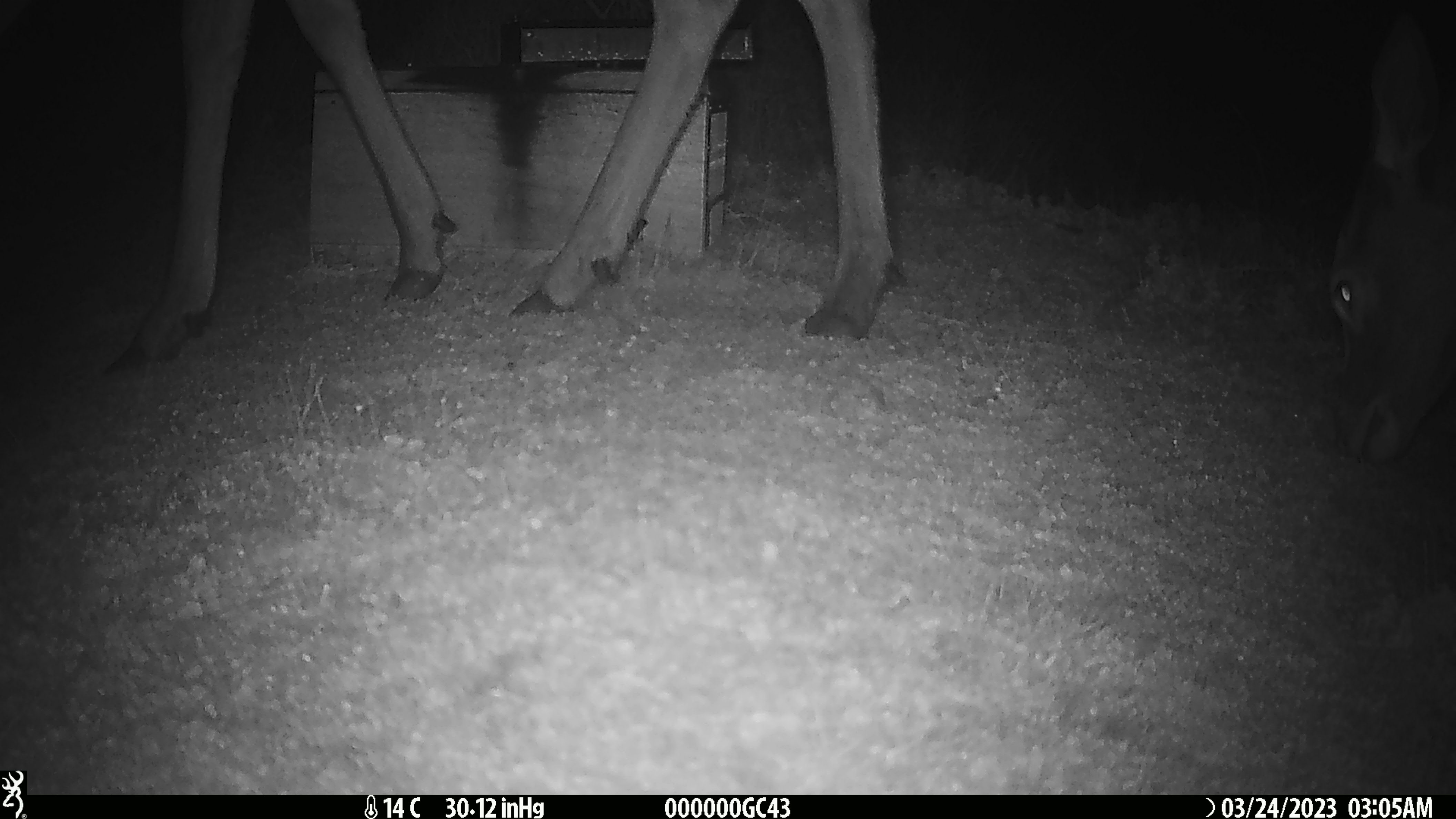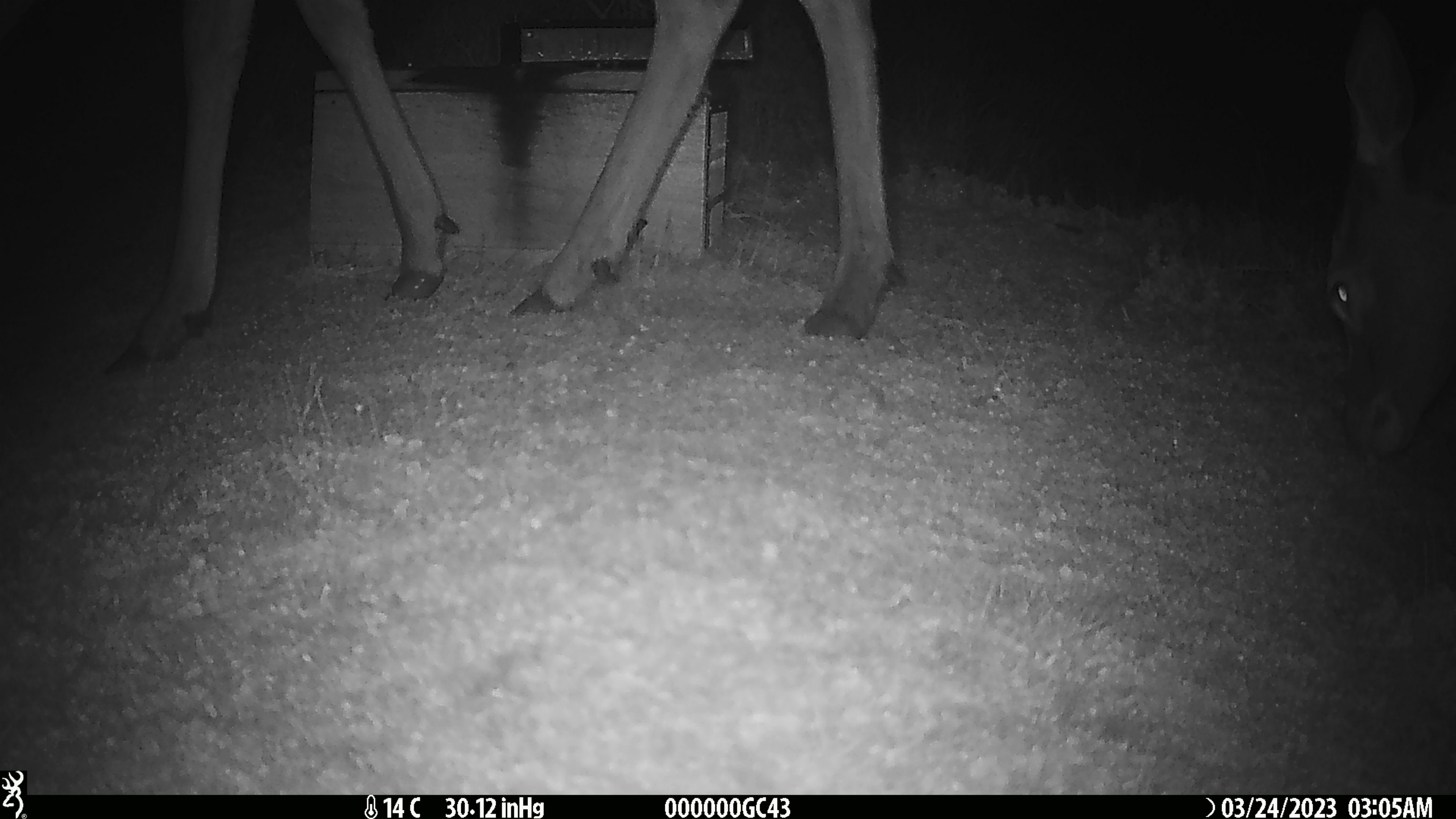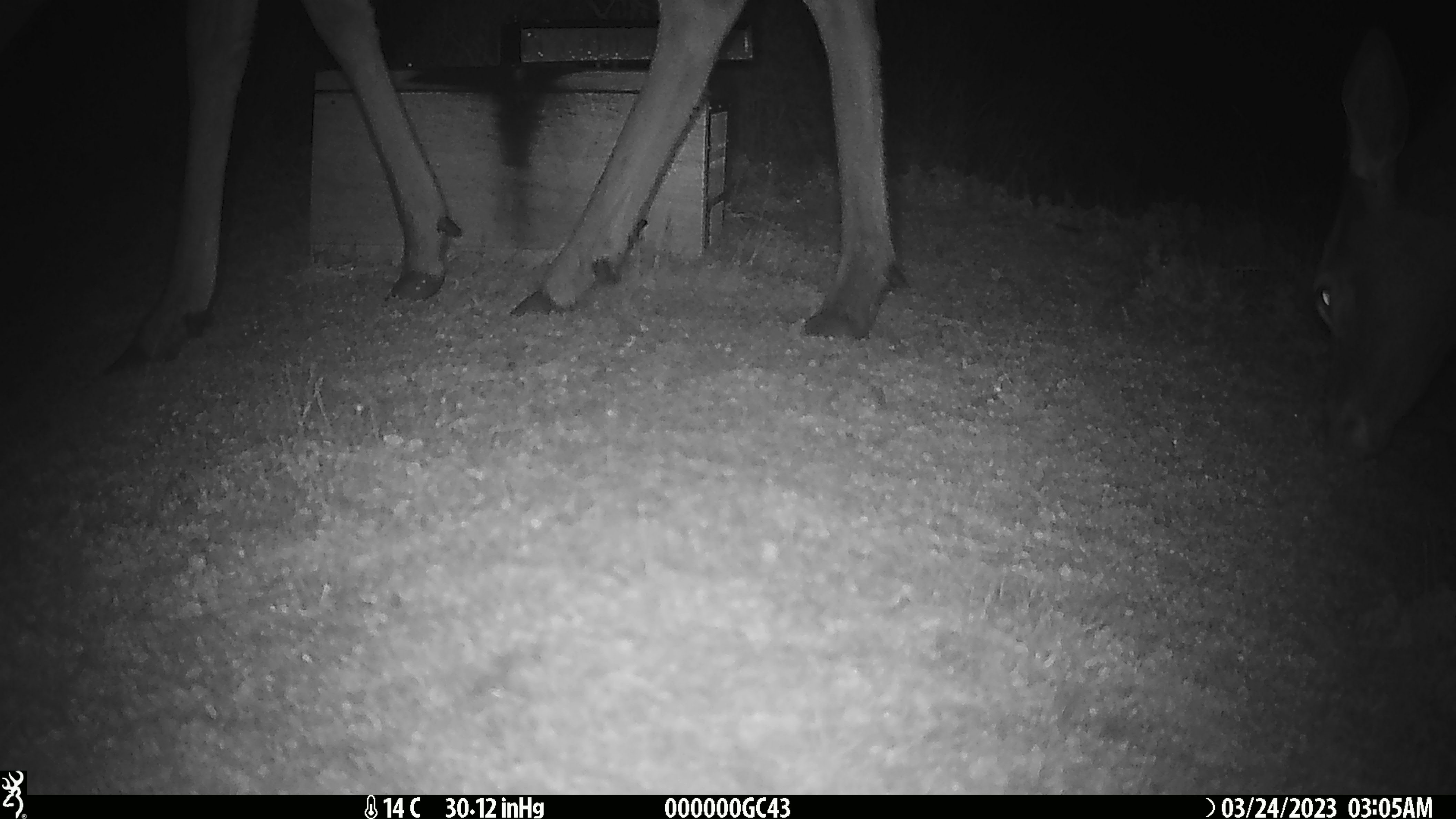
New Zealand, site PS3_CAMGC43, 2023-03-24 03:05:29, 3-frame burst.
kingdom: Animalia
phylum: Chordata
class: Mammalia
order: Artiodactyla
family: Cervidae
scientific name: Cervidae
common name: deer